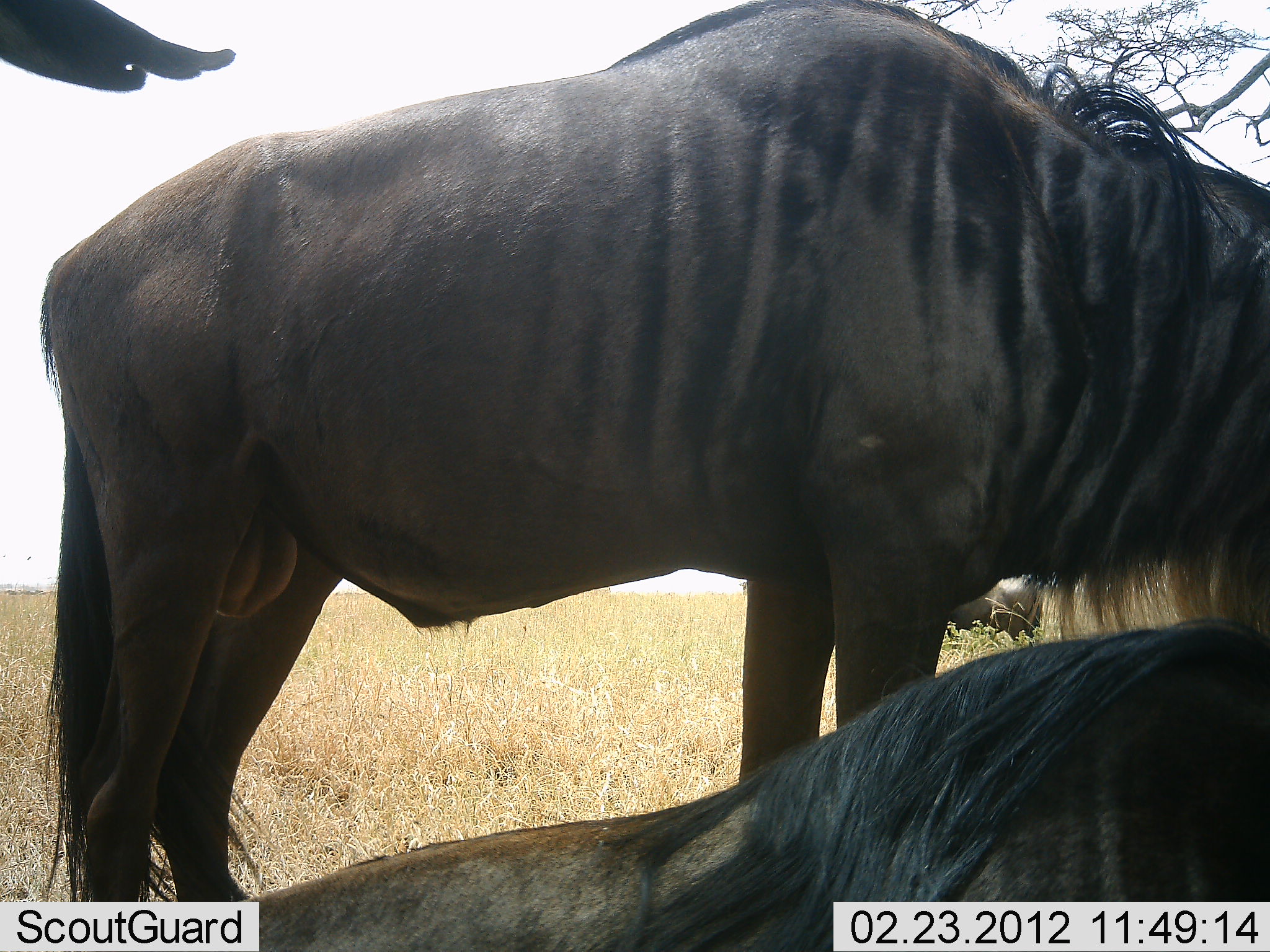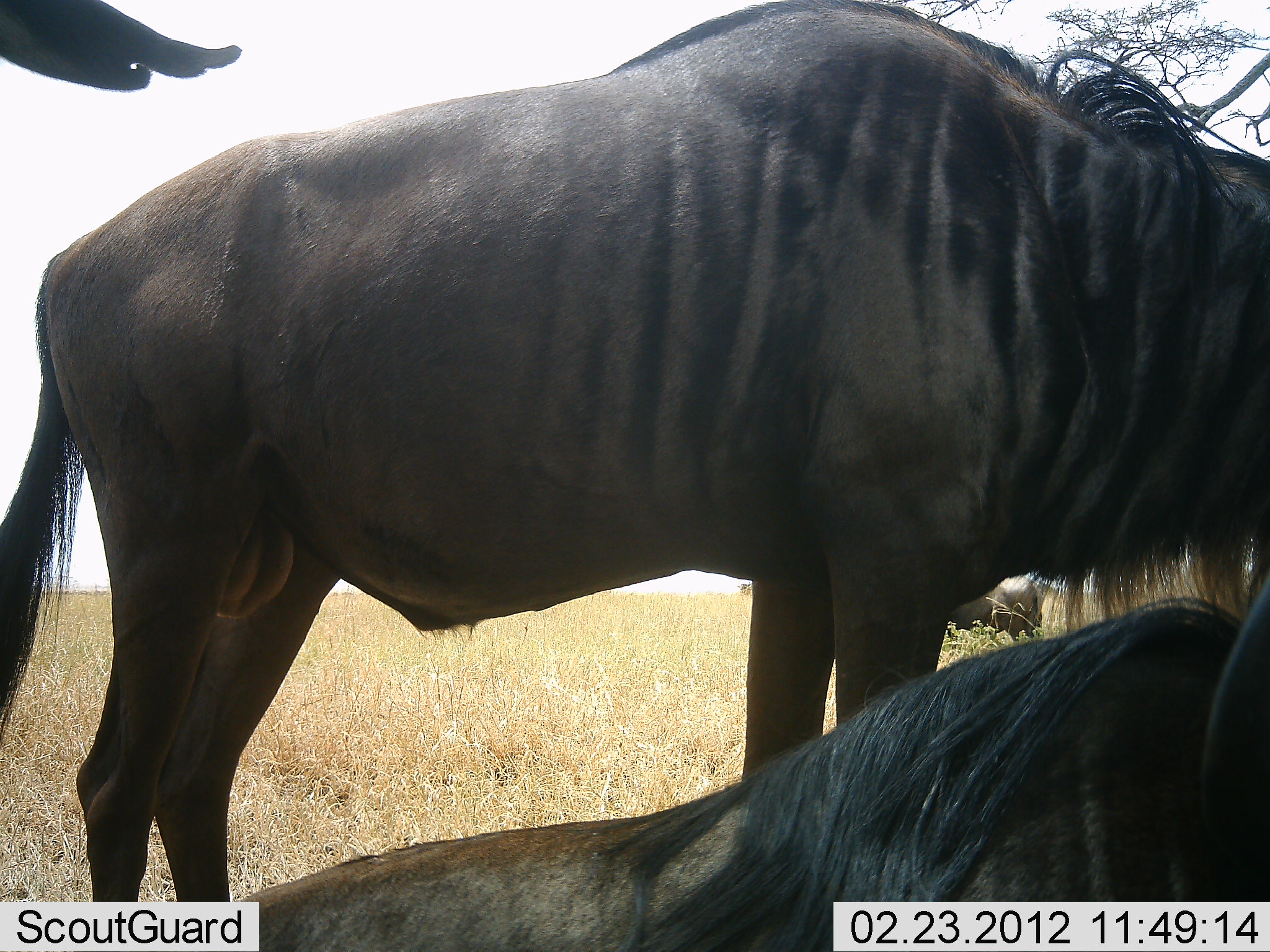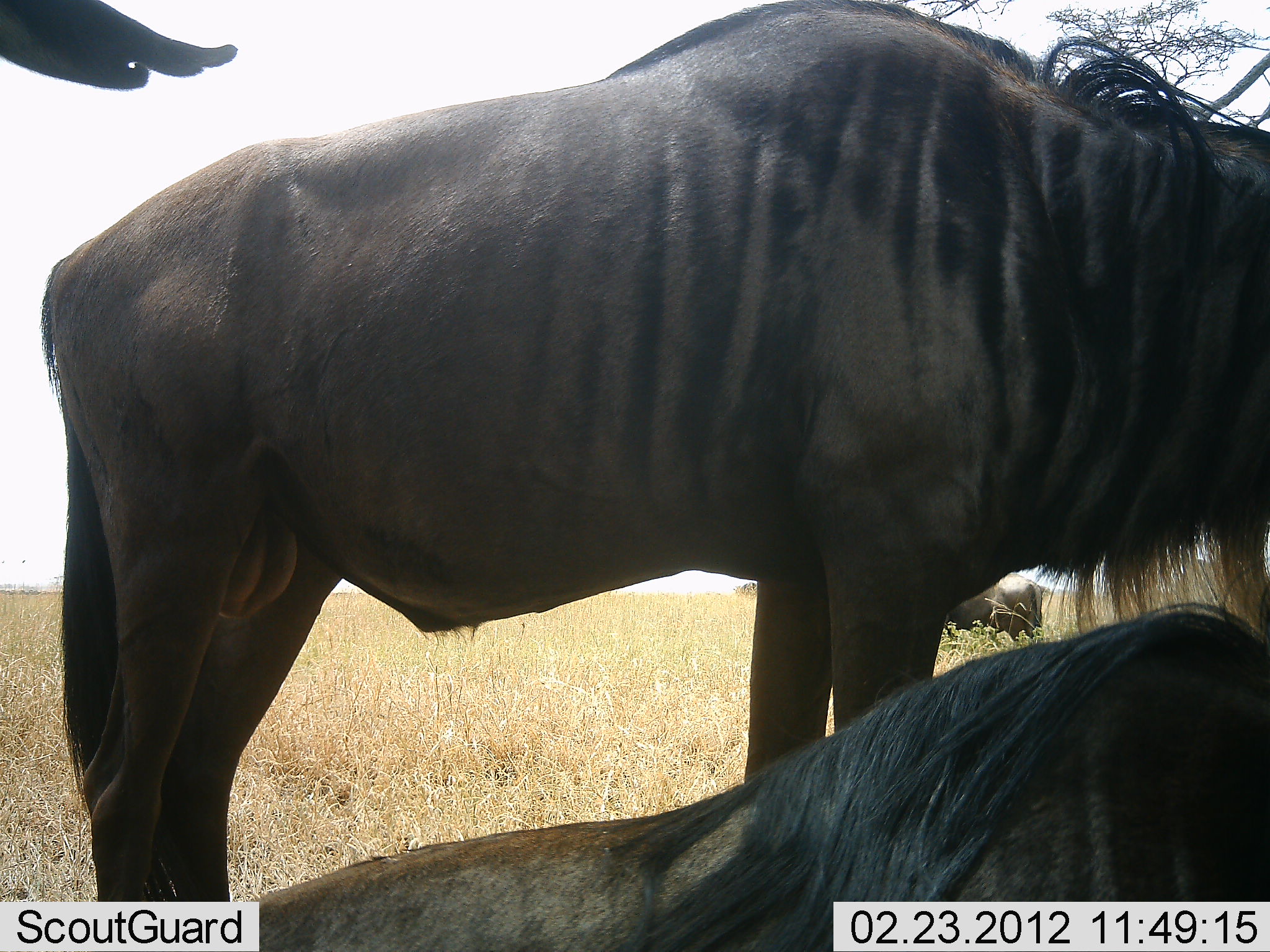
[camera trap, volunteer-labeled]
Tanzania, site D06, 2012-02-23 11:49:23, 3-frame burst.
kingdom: Animalia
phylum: Chordata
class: Mammalia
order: Artiodactyla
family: Bovidae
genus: Connochaetes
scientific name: Connochaetes taurinus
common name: blue wildebeest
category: wildebeest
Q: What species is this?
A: Wildebeest (blue wildebeest) (Connochaetes taurinus).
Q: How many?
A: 4.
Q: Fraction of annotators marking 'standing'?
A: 73%.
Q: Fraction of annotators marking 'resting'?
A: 87%.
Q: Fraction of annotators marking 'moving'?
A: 0%.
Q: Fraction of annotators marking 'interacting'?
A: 7%.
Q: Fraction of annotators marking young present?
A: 7%.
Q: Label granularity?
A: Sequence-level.